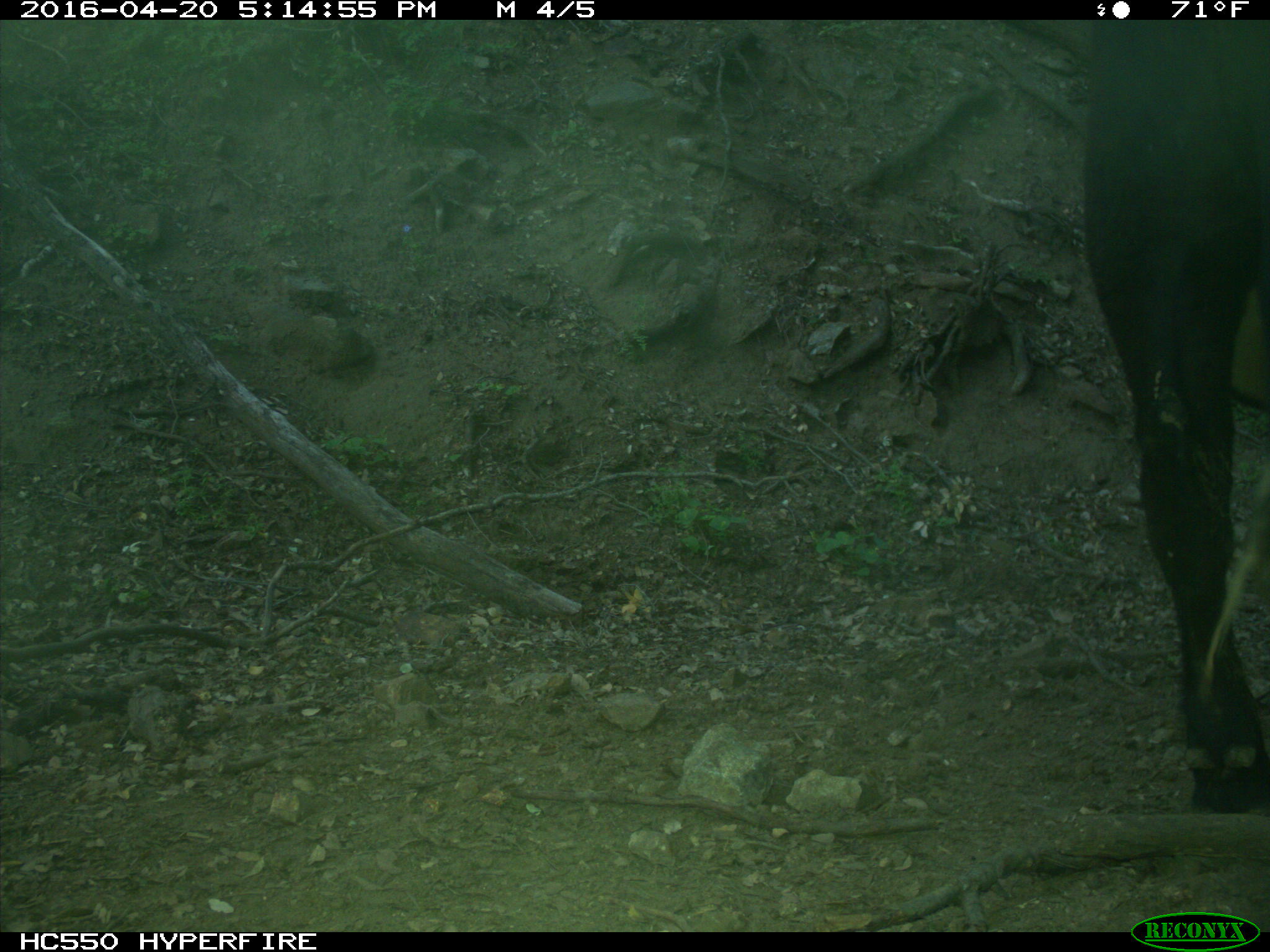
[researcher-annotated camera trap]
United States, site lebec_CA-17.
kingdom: Animalia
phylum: Chordata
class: Mammalia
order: Artiodactyla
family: Bovidae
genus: Bos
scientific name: Bos taurus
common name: domestic cow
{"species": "Bos taurus (domestic cow)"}